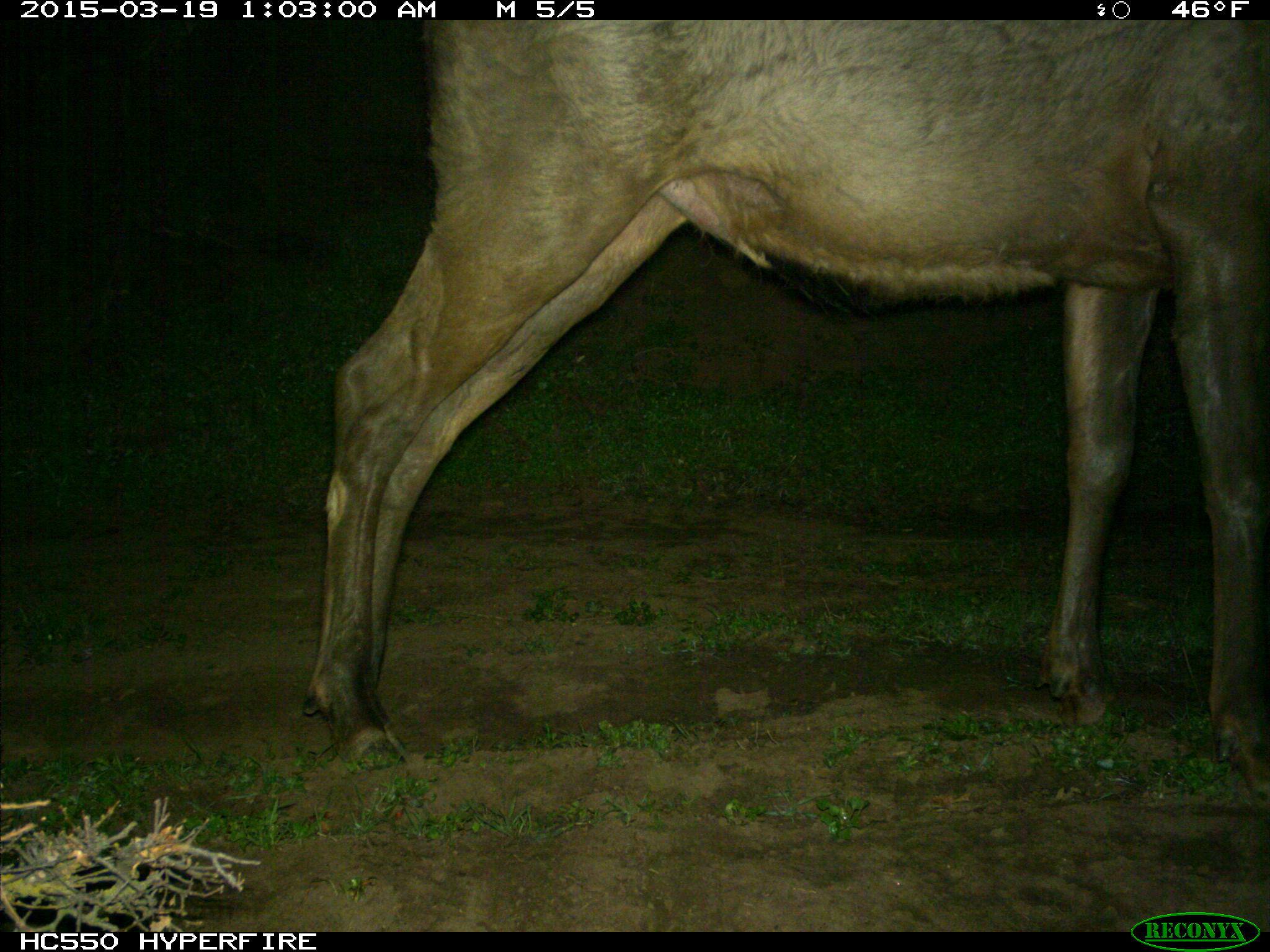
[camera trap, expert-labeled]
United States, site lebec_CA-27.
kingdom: Animalia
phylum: Chordata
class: Mammalia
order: Artiodactyla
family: Cervidae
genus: Cervus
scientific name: Cervus canadensis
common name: elk